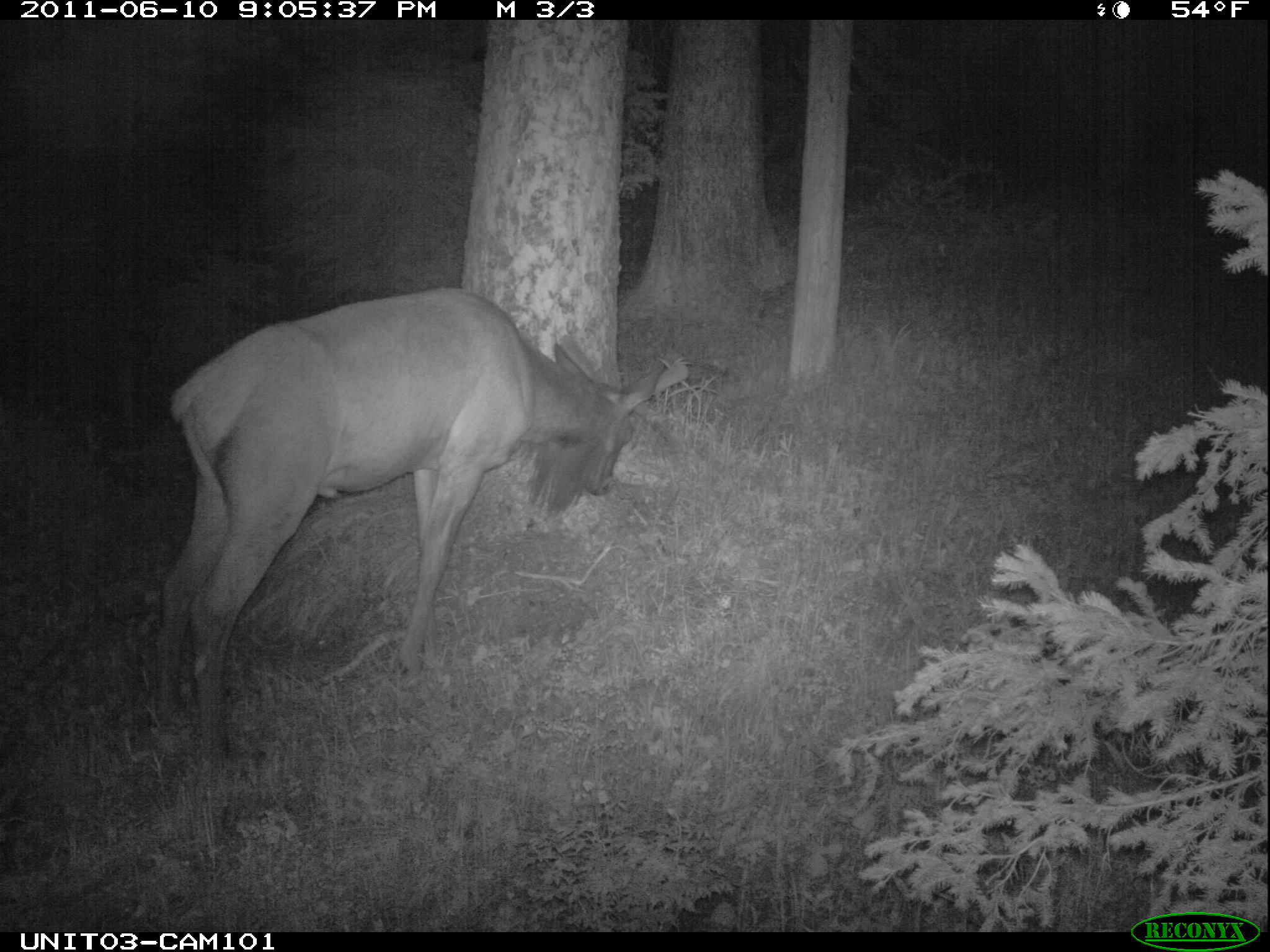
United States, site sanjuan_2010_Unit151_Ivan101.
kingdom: Animalia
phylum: Chordata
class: Mammalia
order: Artiodactyla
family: Cervidae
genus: Cervus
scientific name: Cervus elaphus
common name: red deer